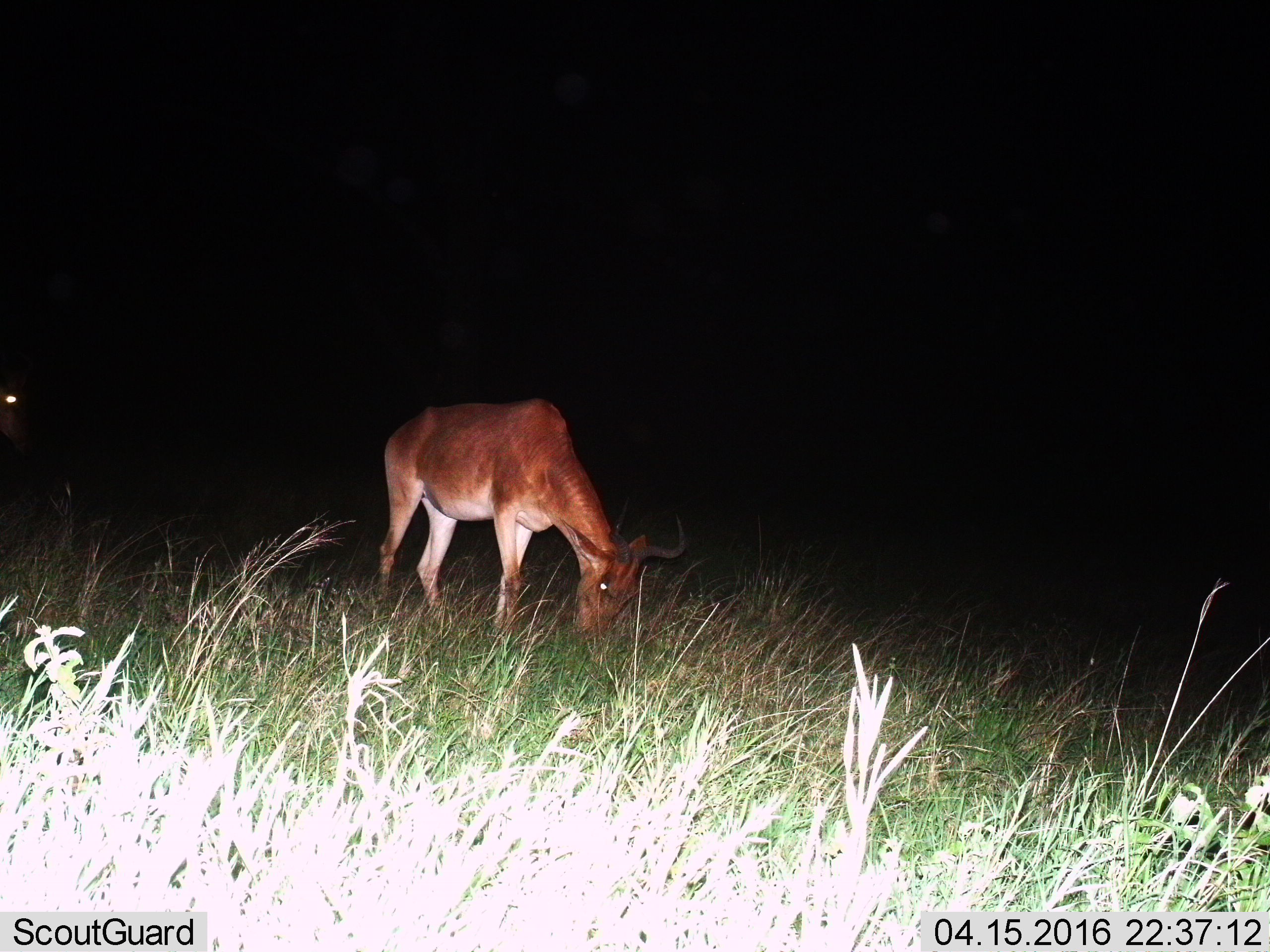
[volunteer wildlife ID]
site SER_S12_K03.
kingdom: Animalia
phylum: Chordata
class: Mammalia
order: Artiodactyla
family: Bovidae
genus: Alcelaphus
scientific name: Alcelaphus buselaphus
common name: hartebeest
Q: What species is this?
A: Hartebeest (Alcelaphus buselaphus).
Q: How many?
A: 1.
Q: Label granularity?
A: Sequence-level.